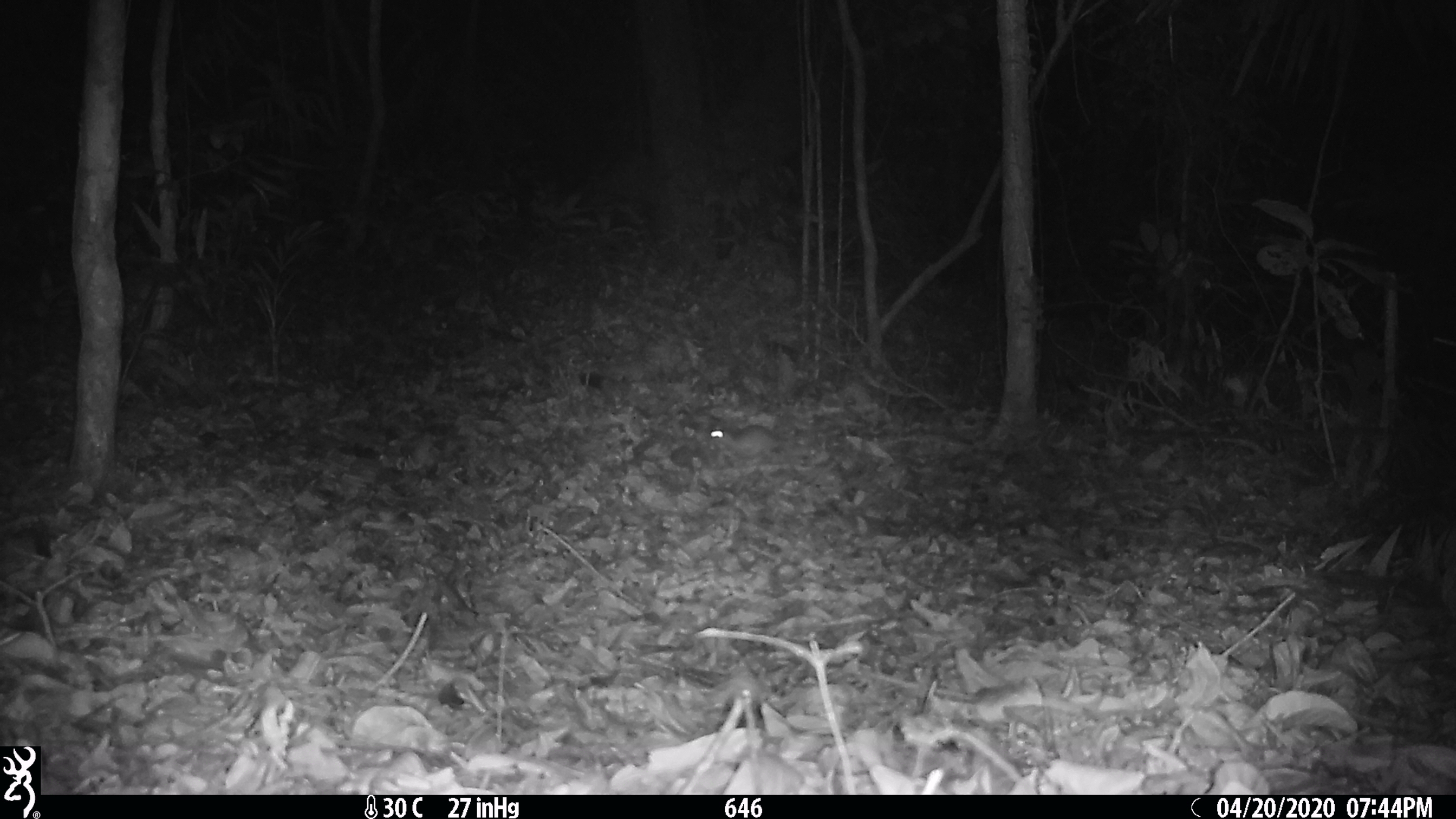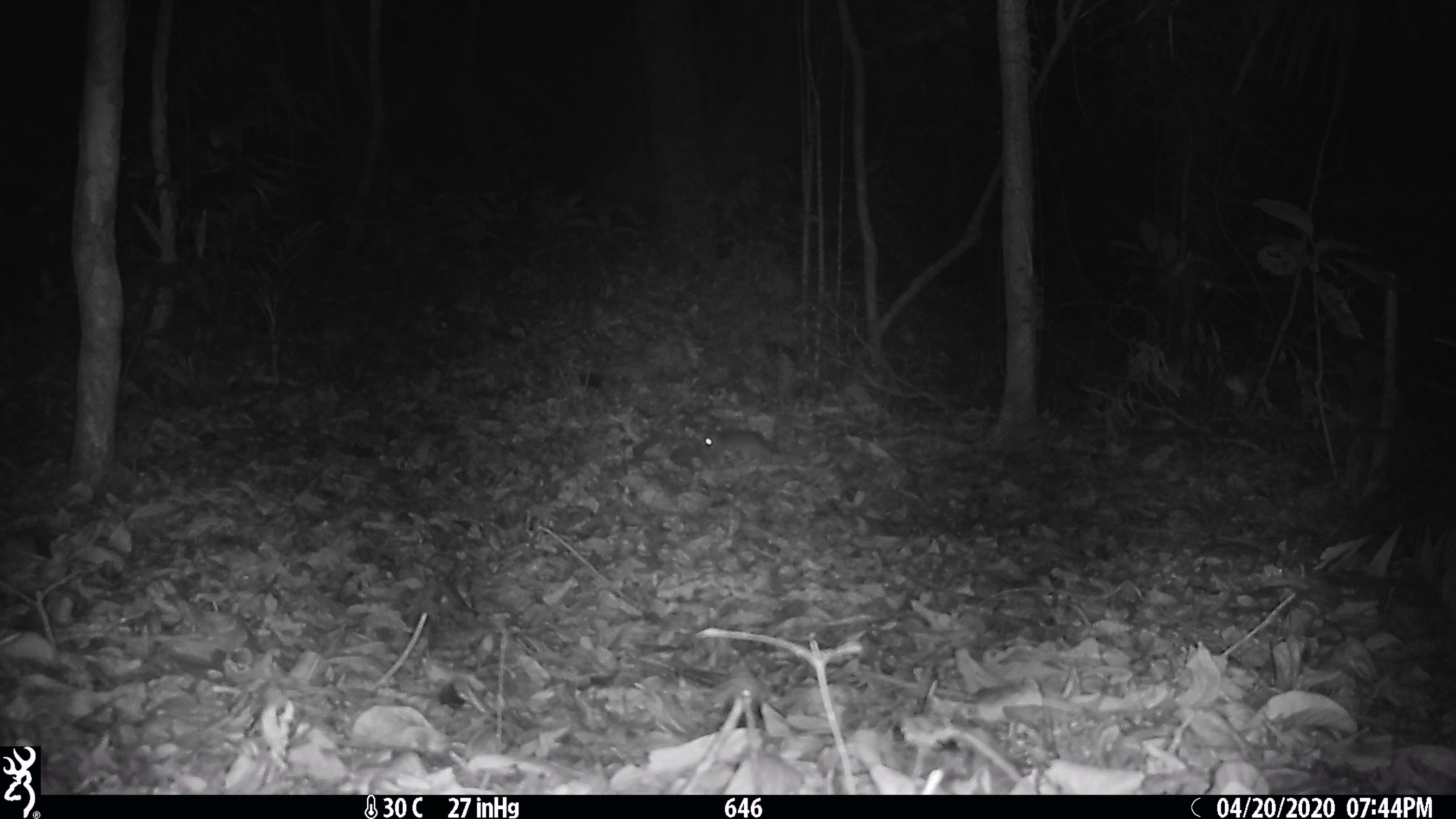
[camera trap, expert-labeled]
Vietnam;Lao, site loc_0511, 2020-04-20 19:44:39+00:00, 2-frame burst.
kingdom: Animalia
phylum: Chordata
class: Mammalia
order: Rodentia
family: Muridae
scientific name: Muridae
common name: old-world mice and rats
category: unidentified murid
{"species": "unidentified murid (old-world mice and rats) (Muridae)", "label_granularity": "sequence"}